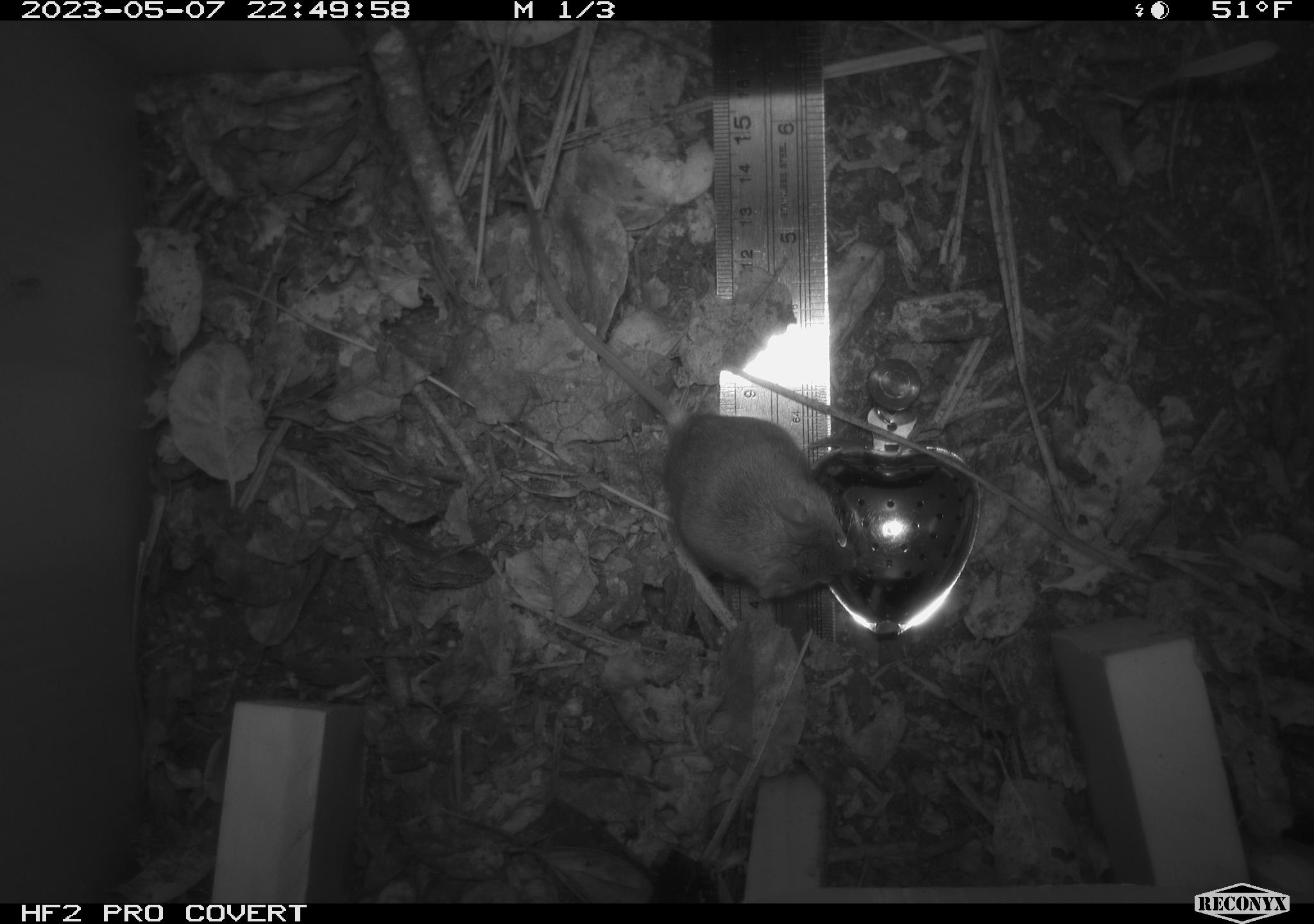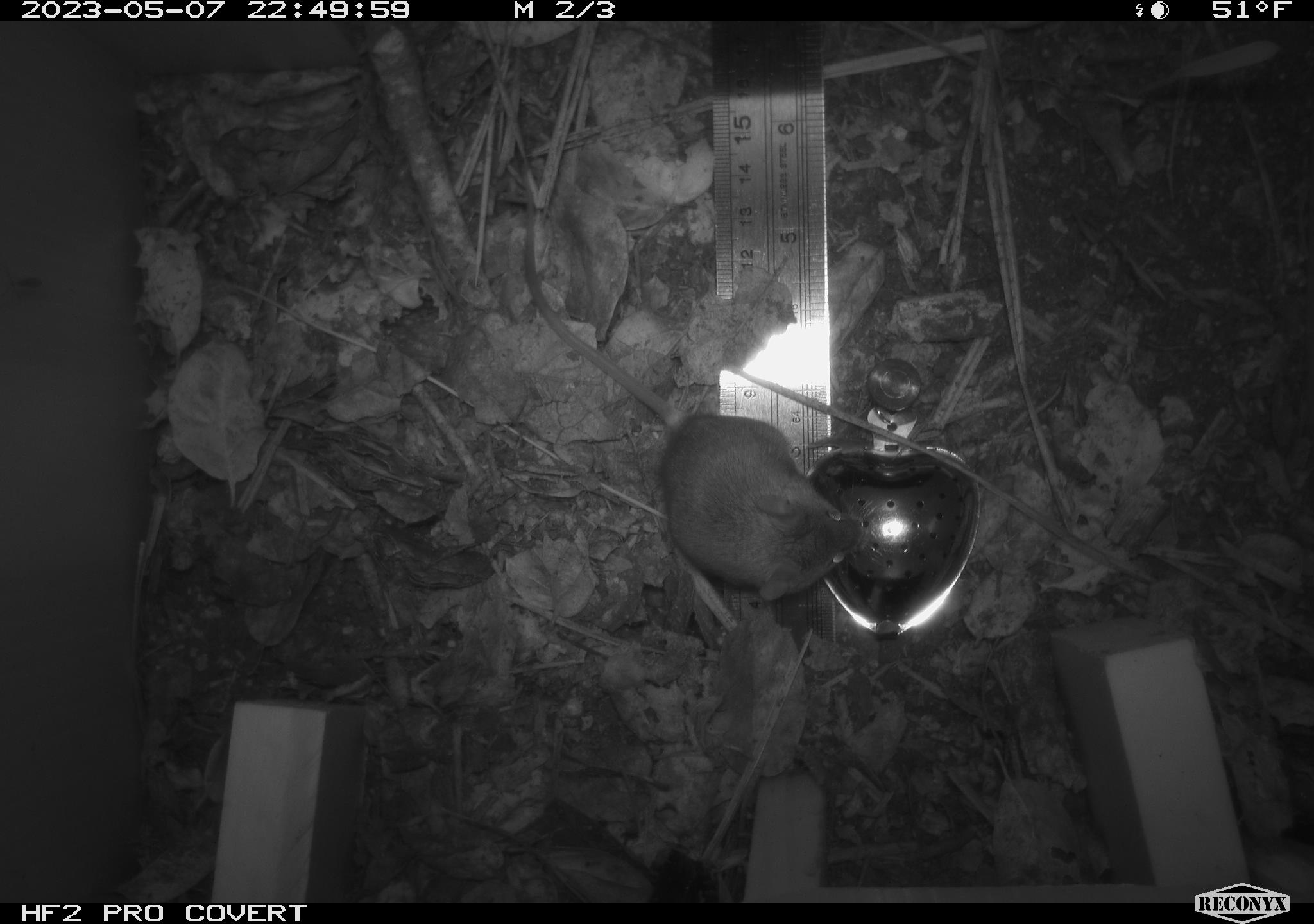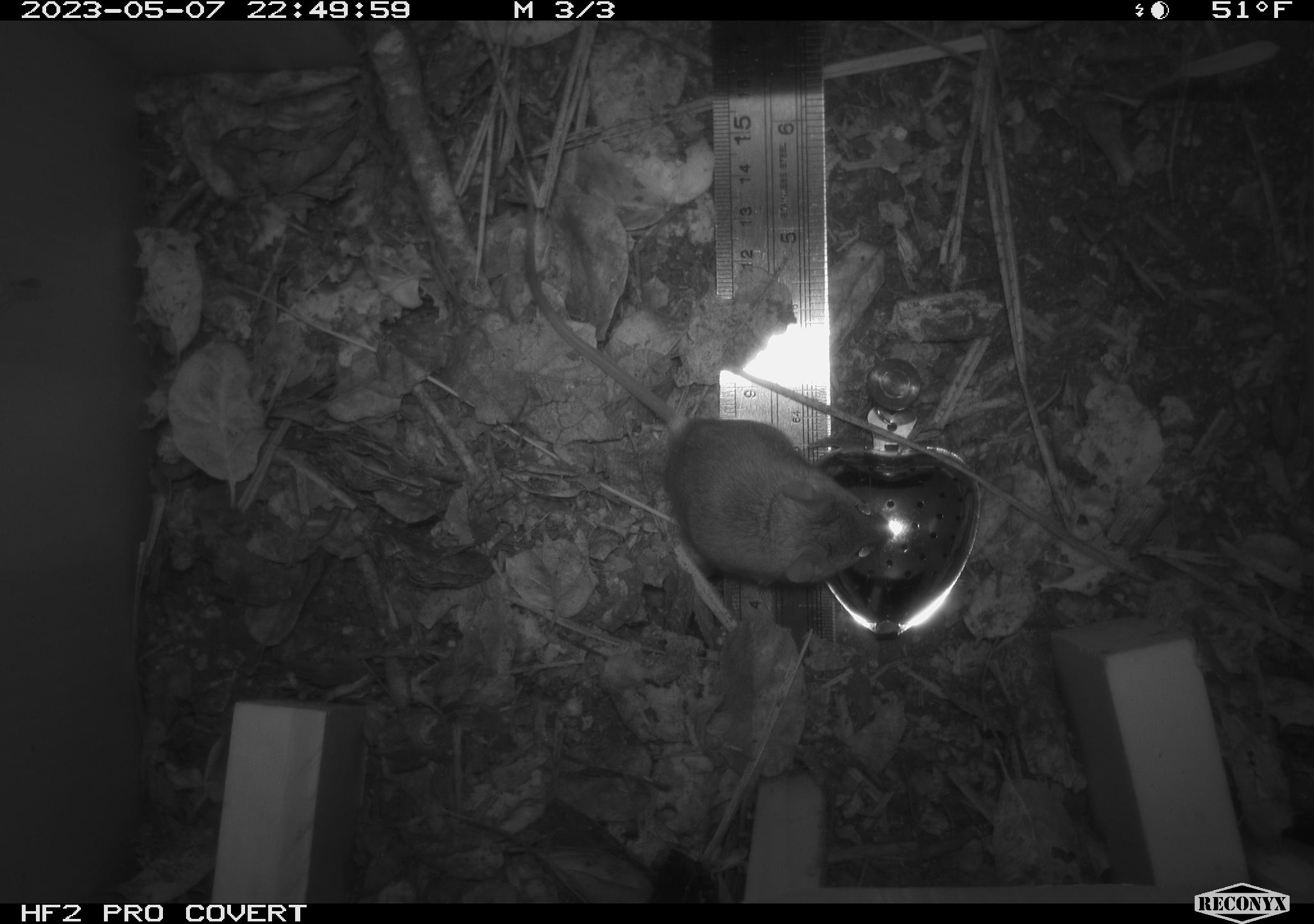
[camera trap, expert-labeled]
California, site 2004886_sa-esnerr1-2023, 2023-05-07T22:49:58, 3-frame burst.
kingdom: Animalia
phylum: Chordata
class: Mammalia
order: Rodentia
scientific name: Rodentia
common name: rodent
Rodent (Rodentia).